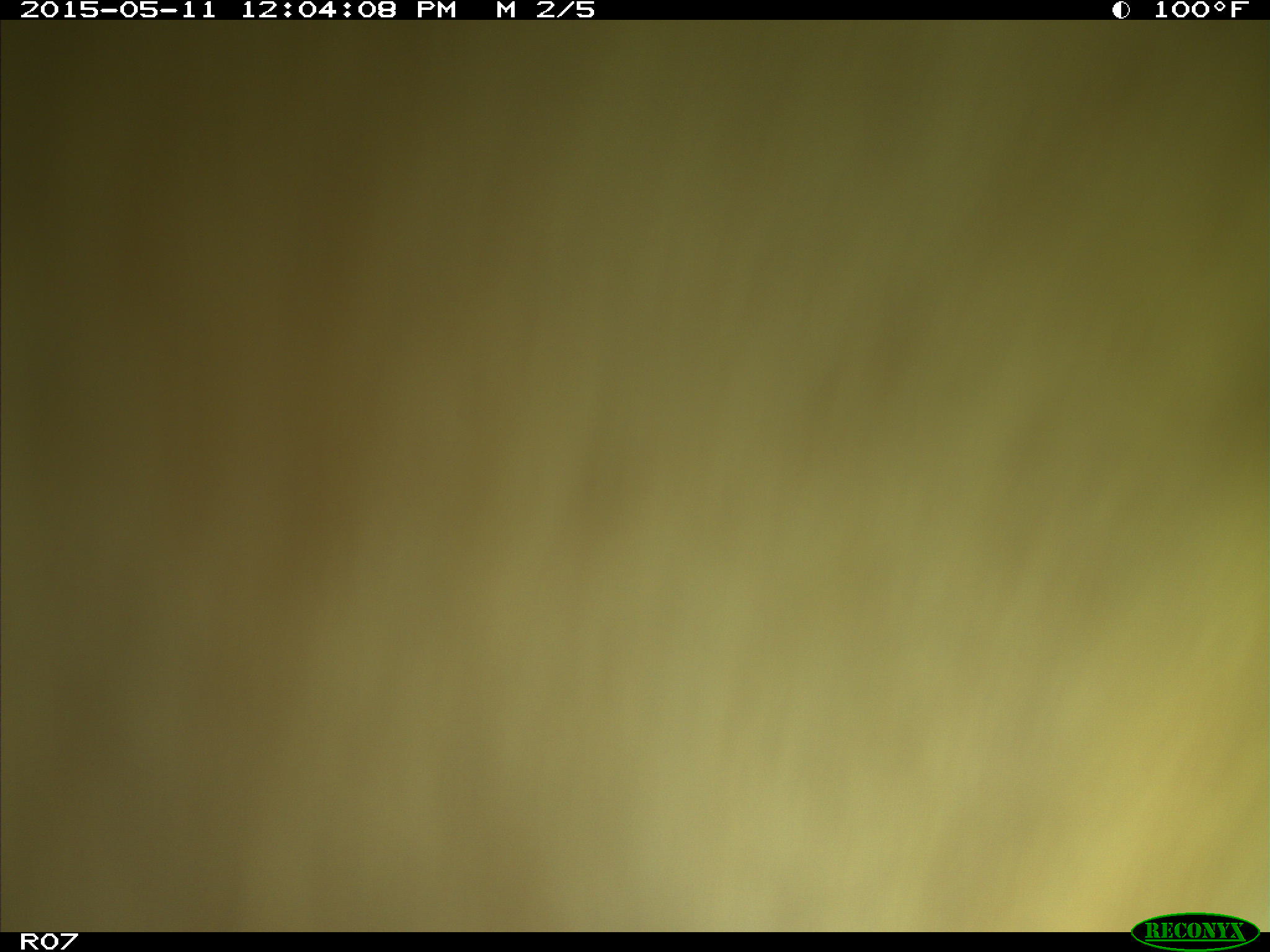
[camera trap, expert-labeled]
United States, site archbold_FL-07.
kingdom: Animalia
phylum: Chordata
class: Mammalia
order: Artiodactyla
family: Bovidae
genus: Bos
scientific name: Bos taurus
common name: domestic cow